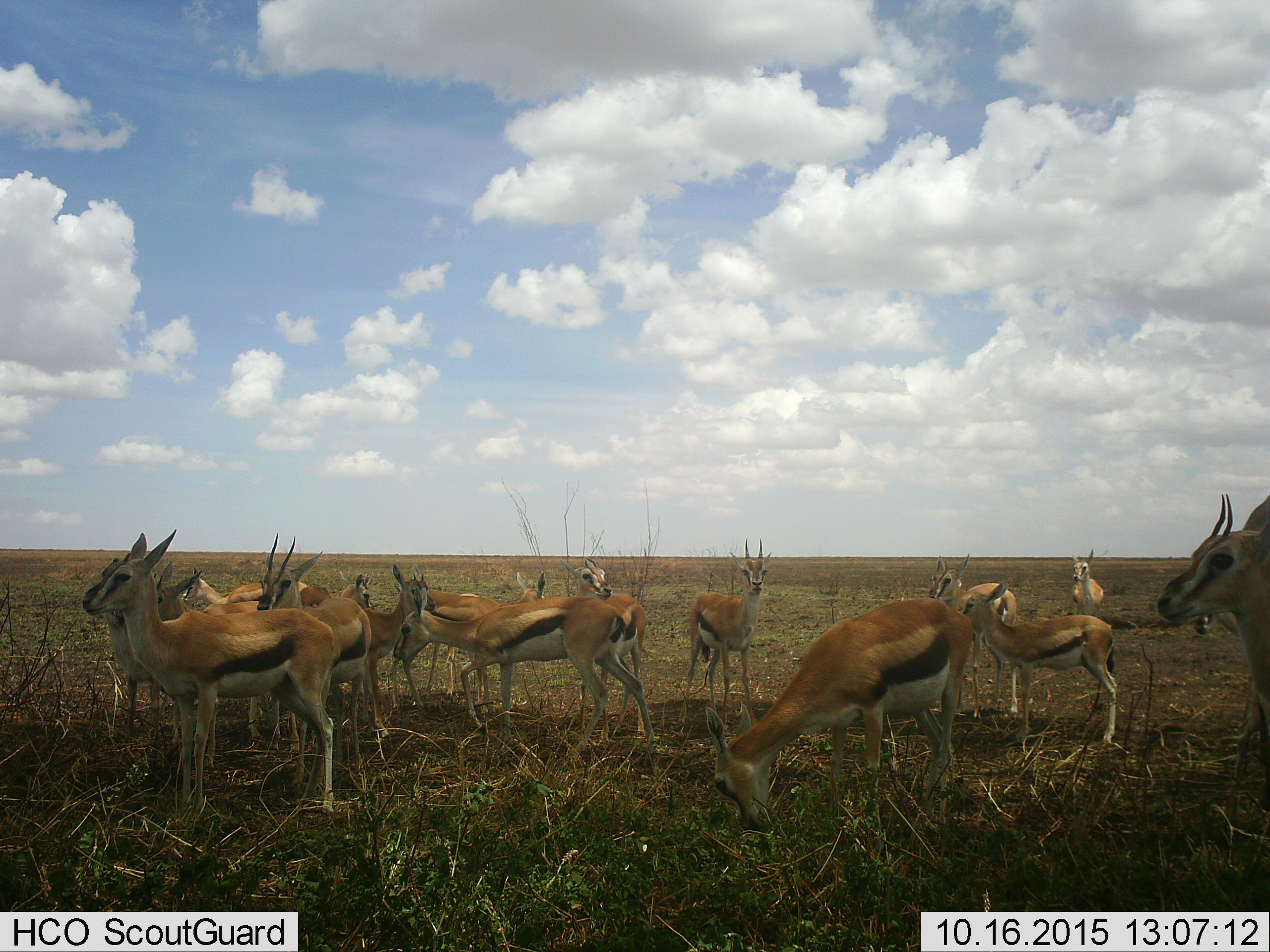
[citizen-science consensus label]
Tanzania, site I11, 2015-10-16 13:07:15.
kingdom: Animalia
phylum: Chordata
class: Mammalia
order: Artiodactyla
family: Bovidae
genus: Eudorcas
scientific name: Eudorcas thomsonii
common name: thomson's gazelle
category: gazellethomsons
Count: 11-50.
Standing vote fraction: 89%.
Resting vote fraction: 0%.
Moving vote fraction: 0%.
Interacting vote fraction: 11%.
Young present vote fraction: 67%.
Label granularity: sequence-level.